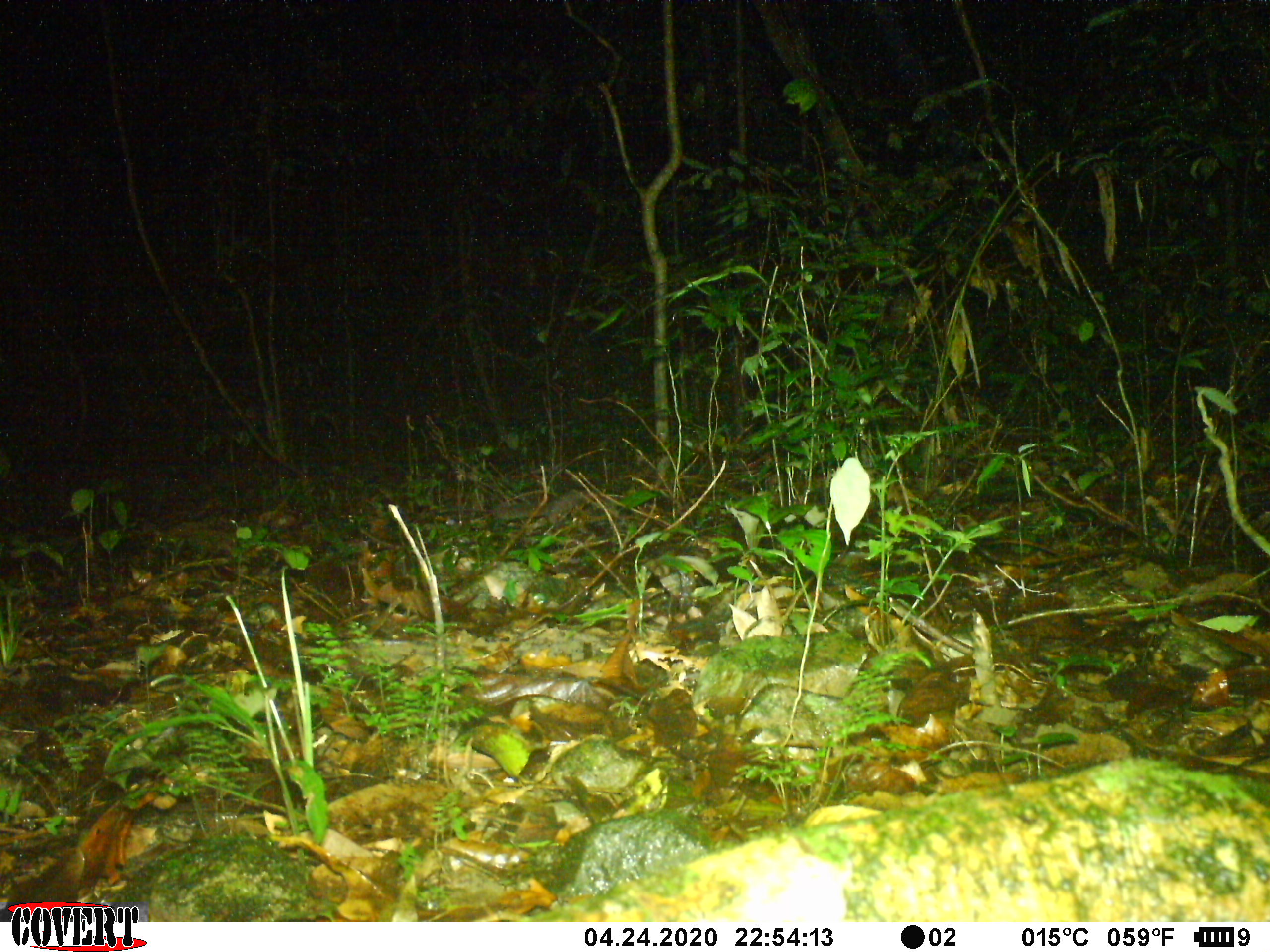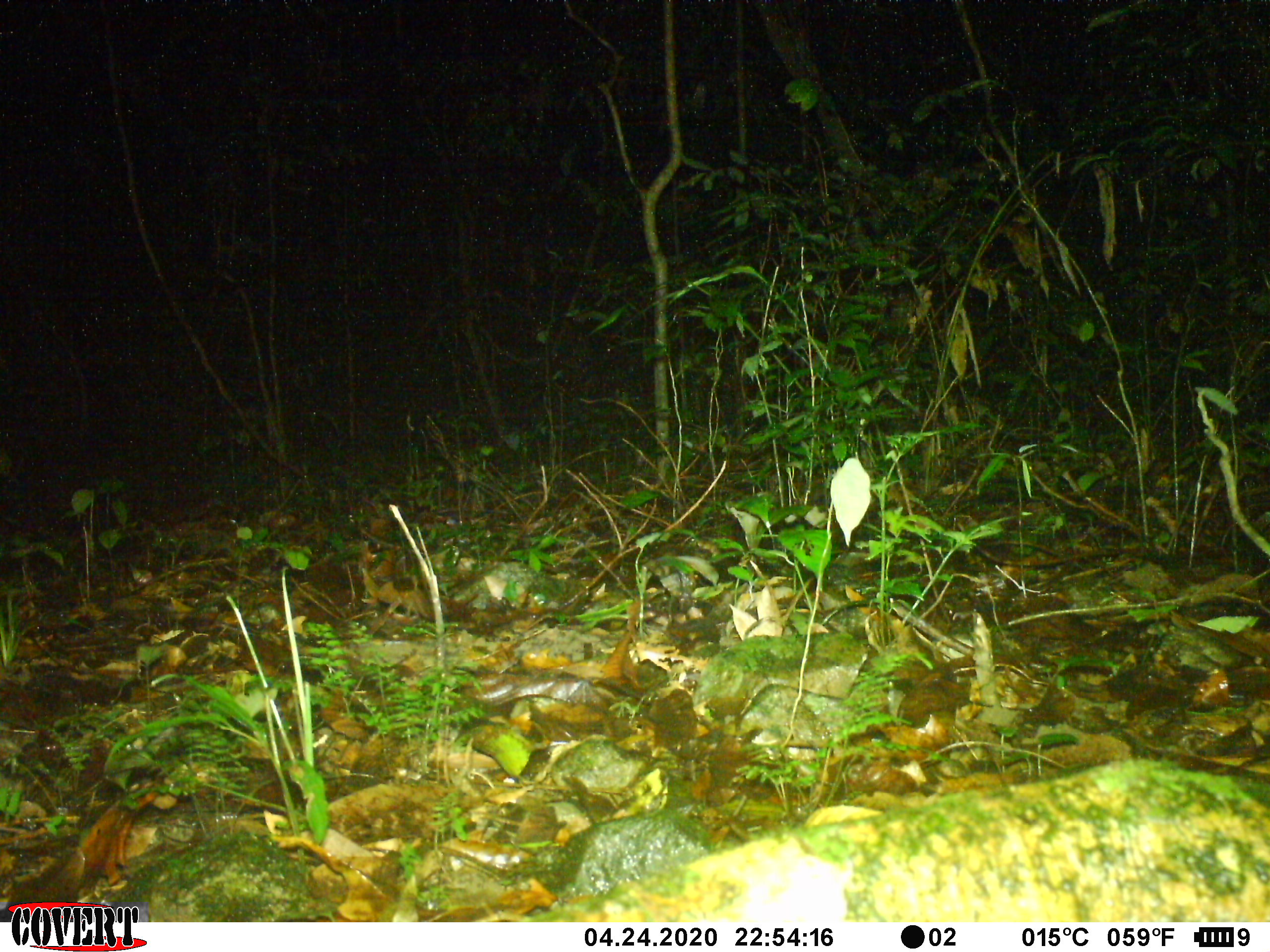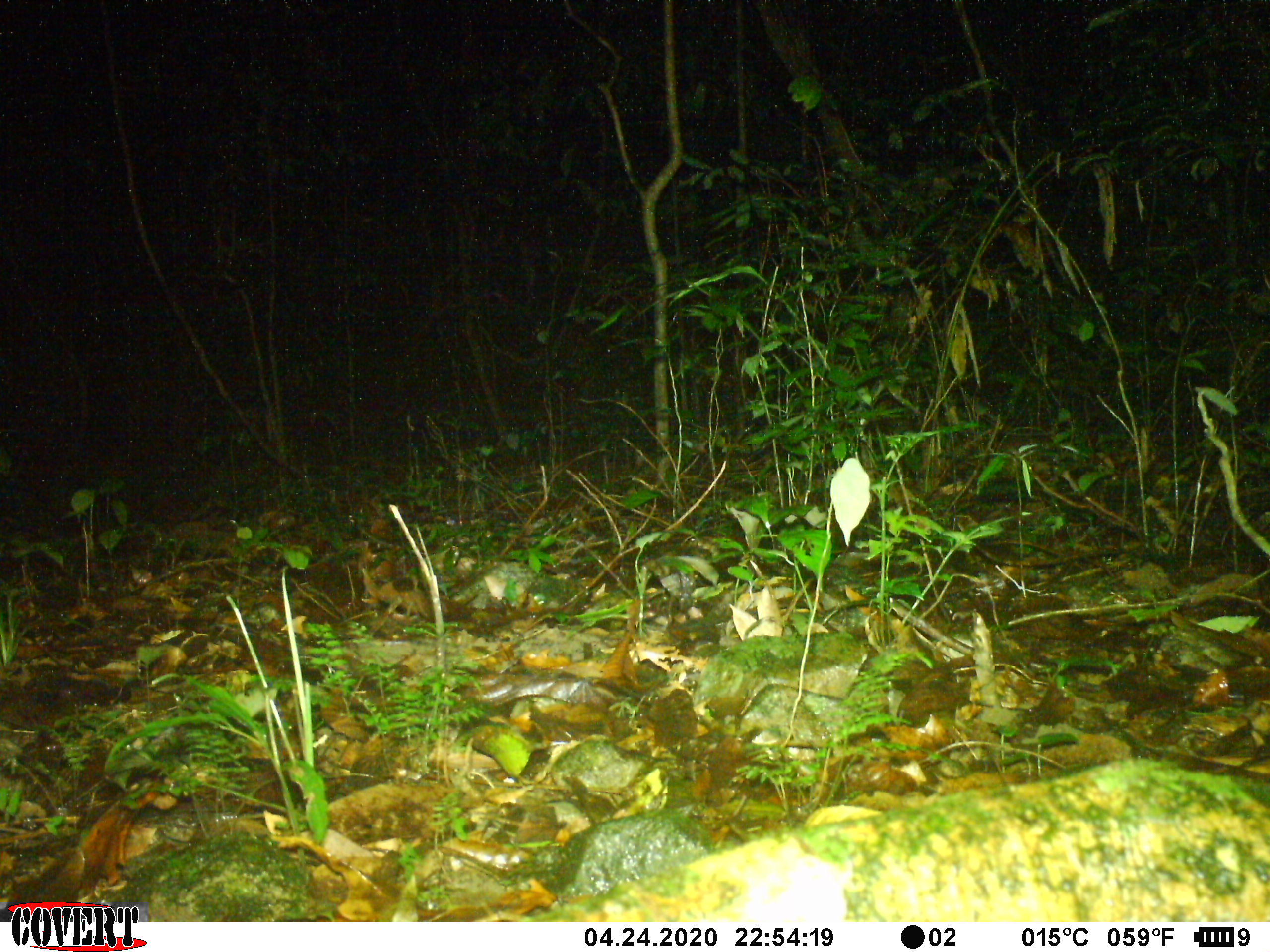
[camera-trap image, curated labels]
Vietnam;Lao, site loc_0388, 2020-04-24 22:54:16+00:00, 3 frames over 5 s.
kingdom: Animalia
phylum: Chordata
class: Mammalia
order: Carnivora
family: Mustelidae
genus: Melogale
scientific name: Melogale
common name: ferret badger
Ferret badger (Melogale). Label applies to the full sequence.